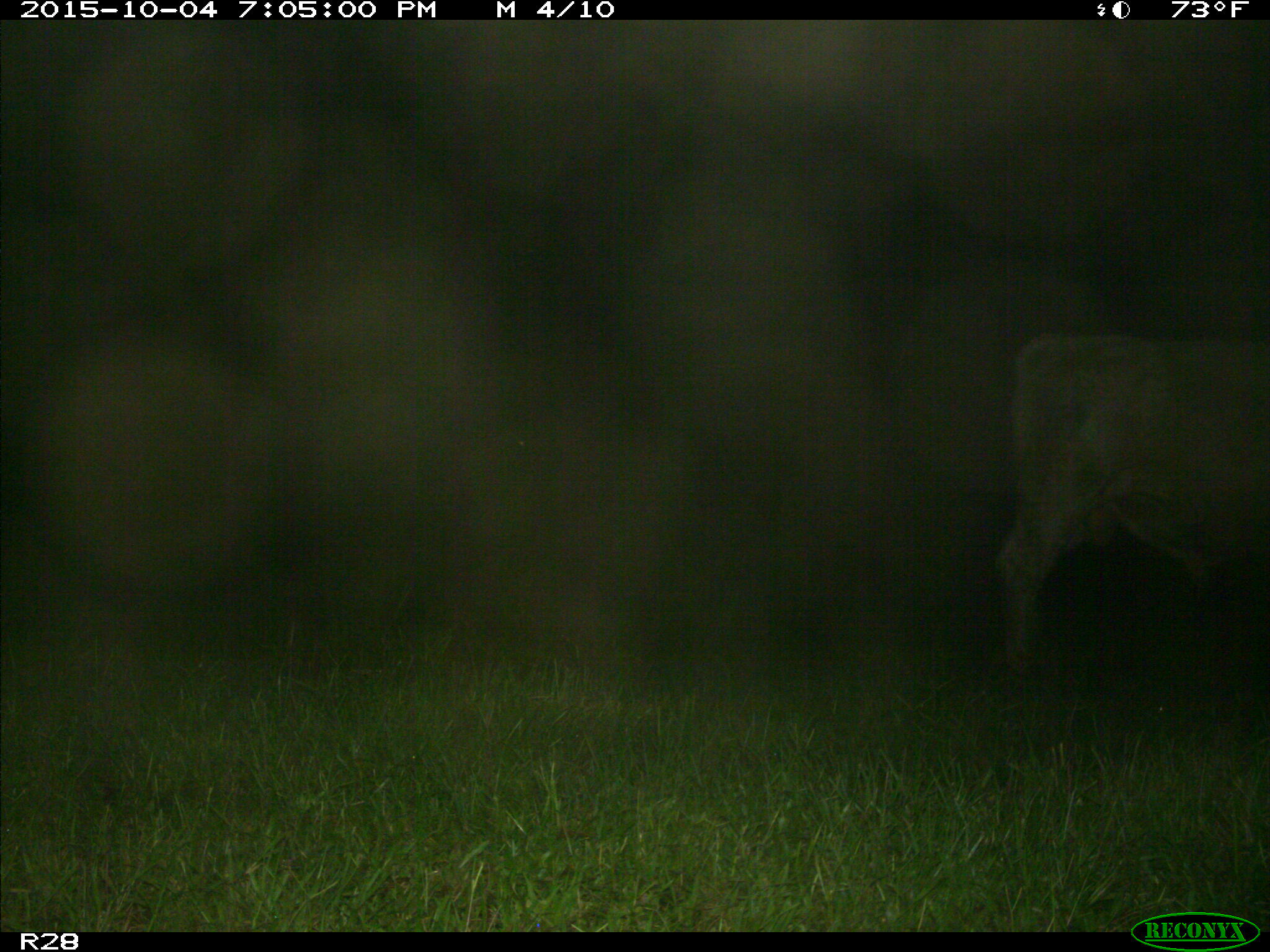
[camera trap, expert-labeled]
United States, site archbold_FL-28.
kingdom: Animalia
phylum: Chordata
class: Mammalia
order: Artiodactyla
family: Bovidae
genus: Bos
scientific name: Bos taurus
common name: domestic cow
Bos taurus (domestic cow).